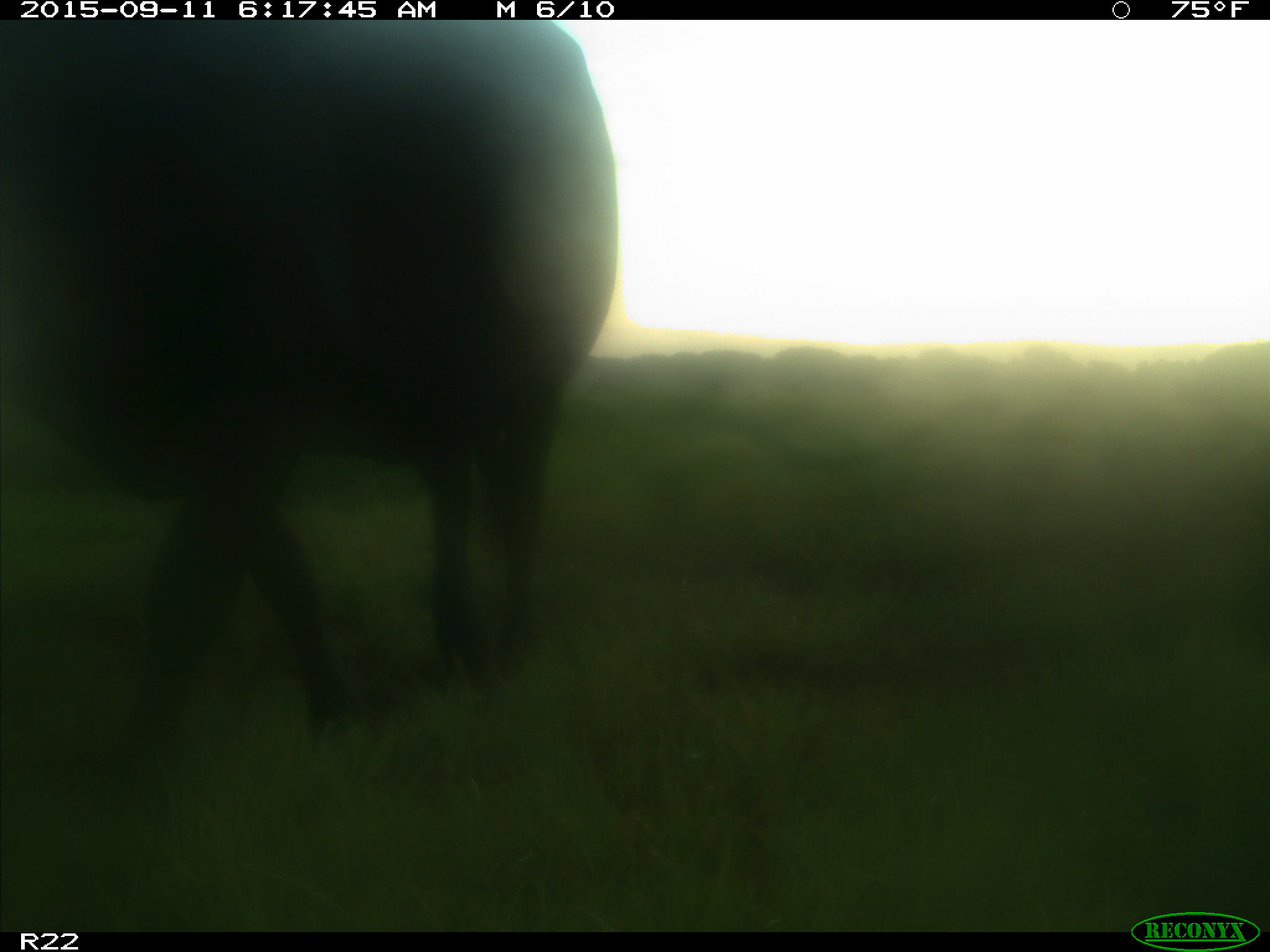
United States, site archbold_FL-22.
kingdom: Animalia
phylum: Chordata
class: Mammalia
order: Artiodactyla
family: Bovidae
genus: Bos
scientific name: Bos taurus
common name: domestic cow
Bos taurus (domestic cow).